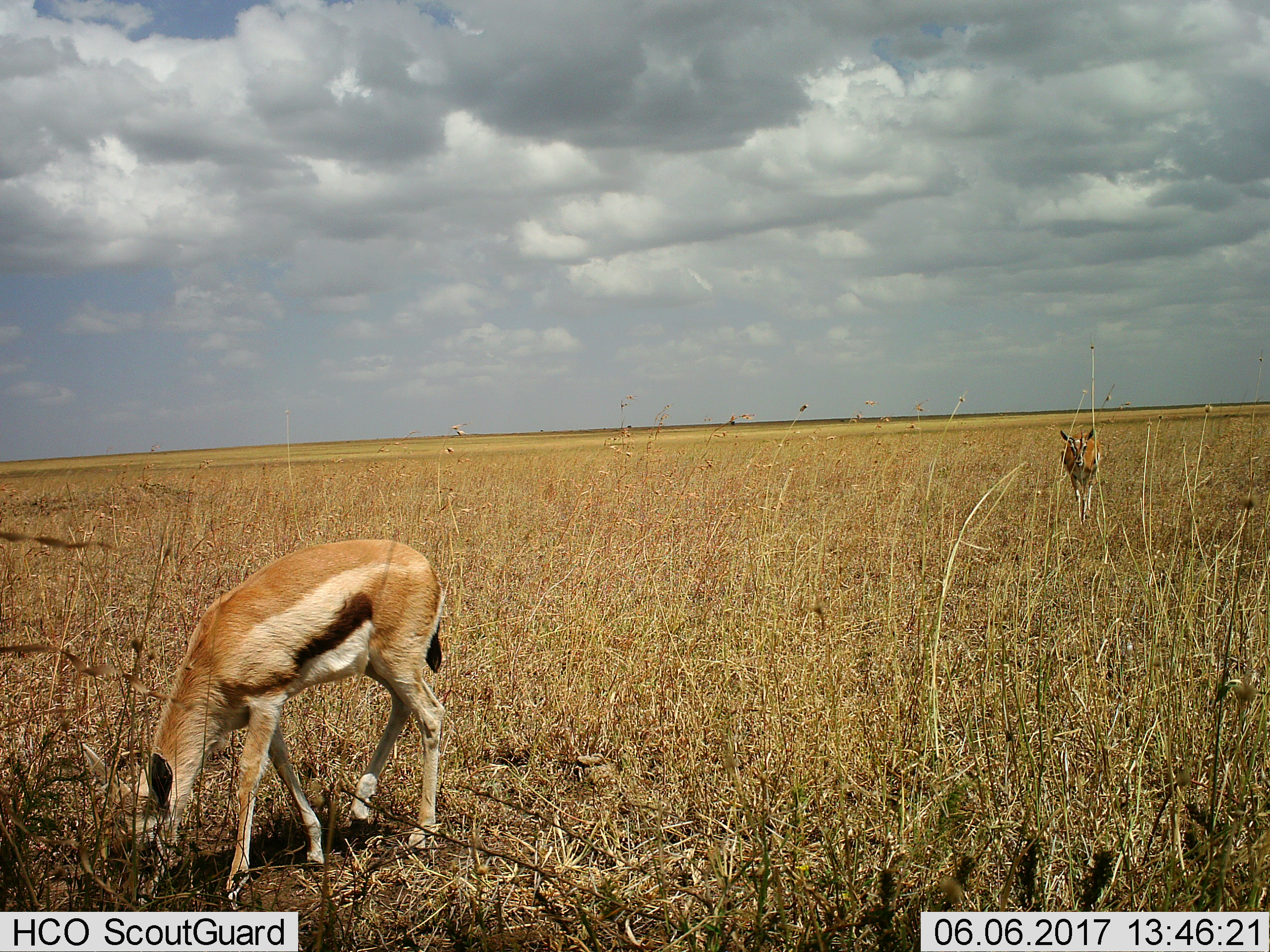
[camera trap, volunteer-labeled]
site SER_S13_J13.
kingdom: Animalia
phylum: Chordata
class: Mammalia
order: Artiodactyla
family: Bovidae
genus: Eudorcas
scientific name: Eudorcas thomsonii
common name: thomson's gazelle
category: gazellethomsons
Gazellethomsons (thomson's gazelle) (Eudorcas thomsonii), count 2. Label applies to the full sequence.